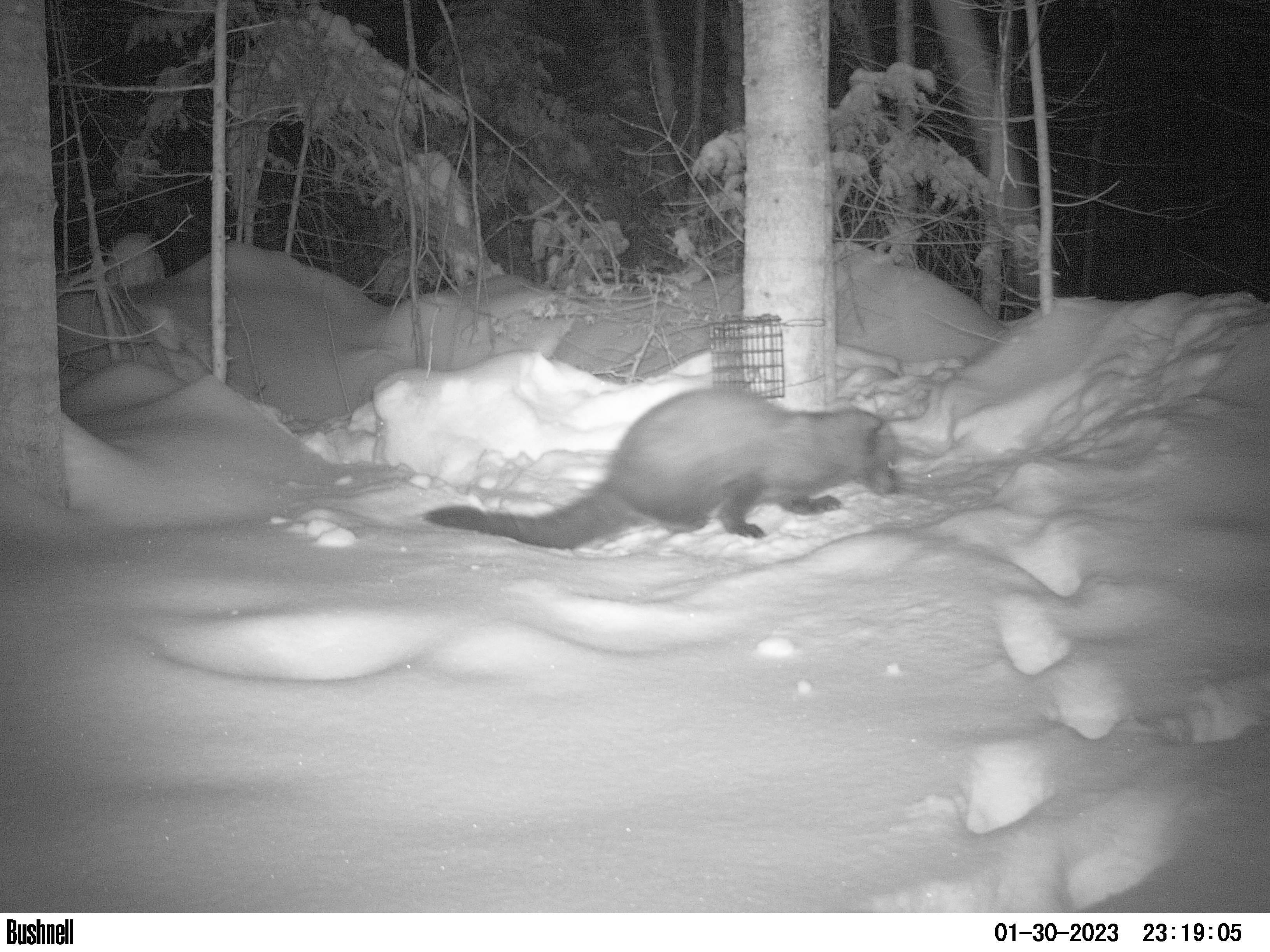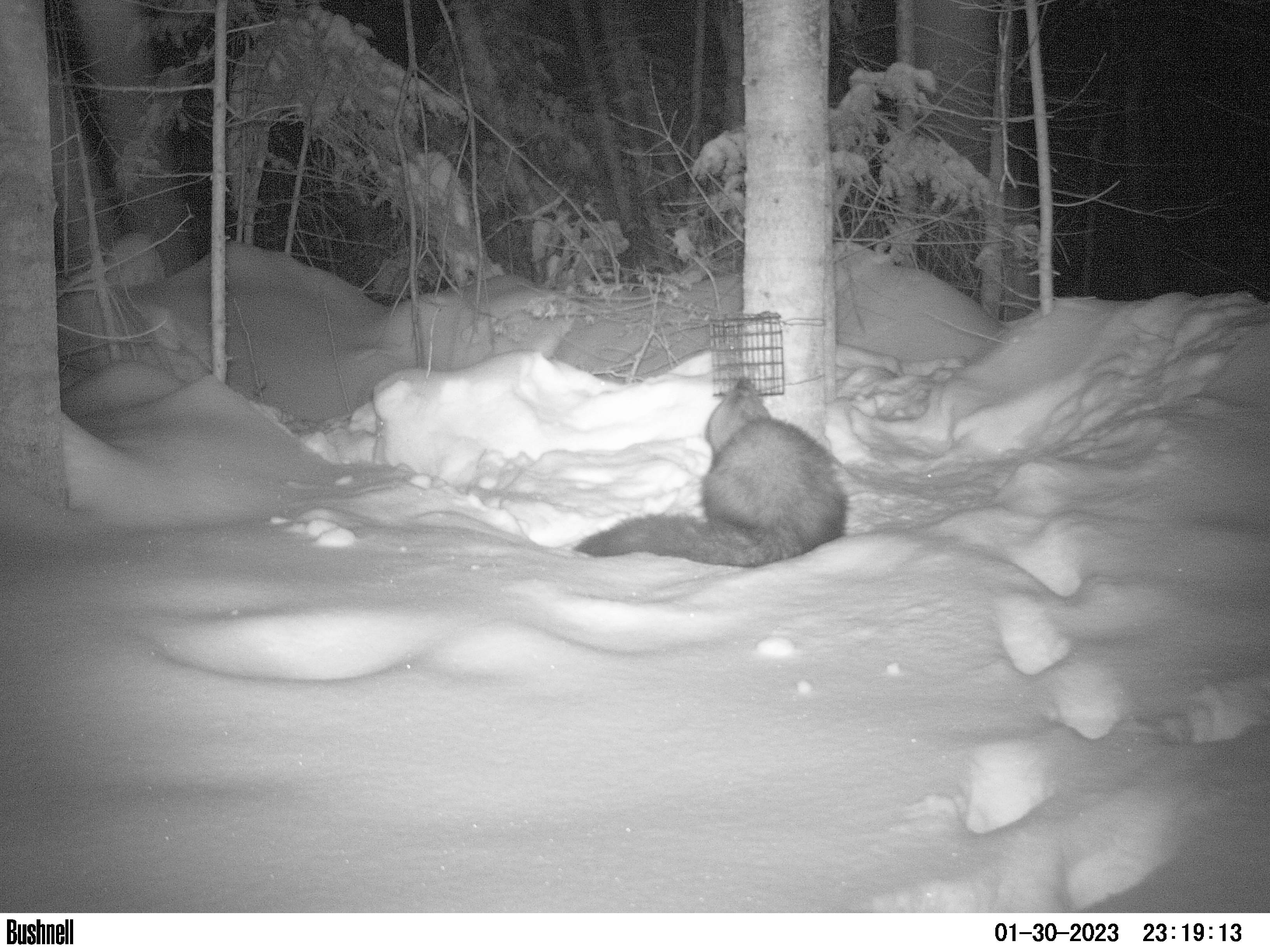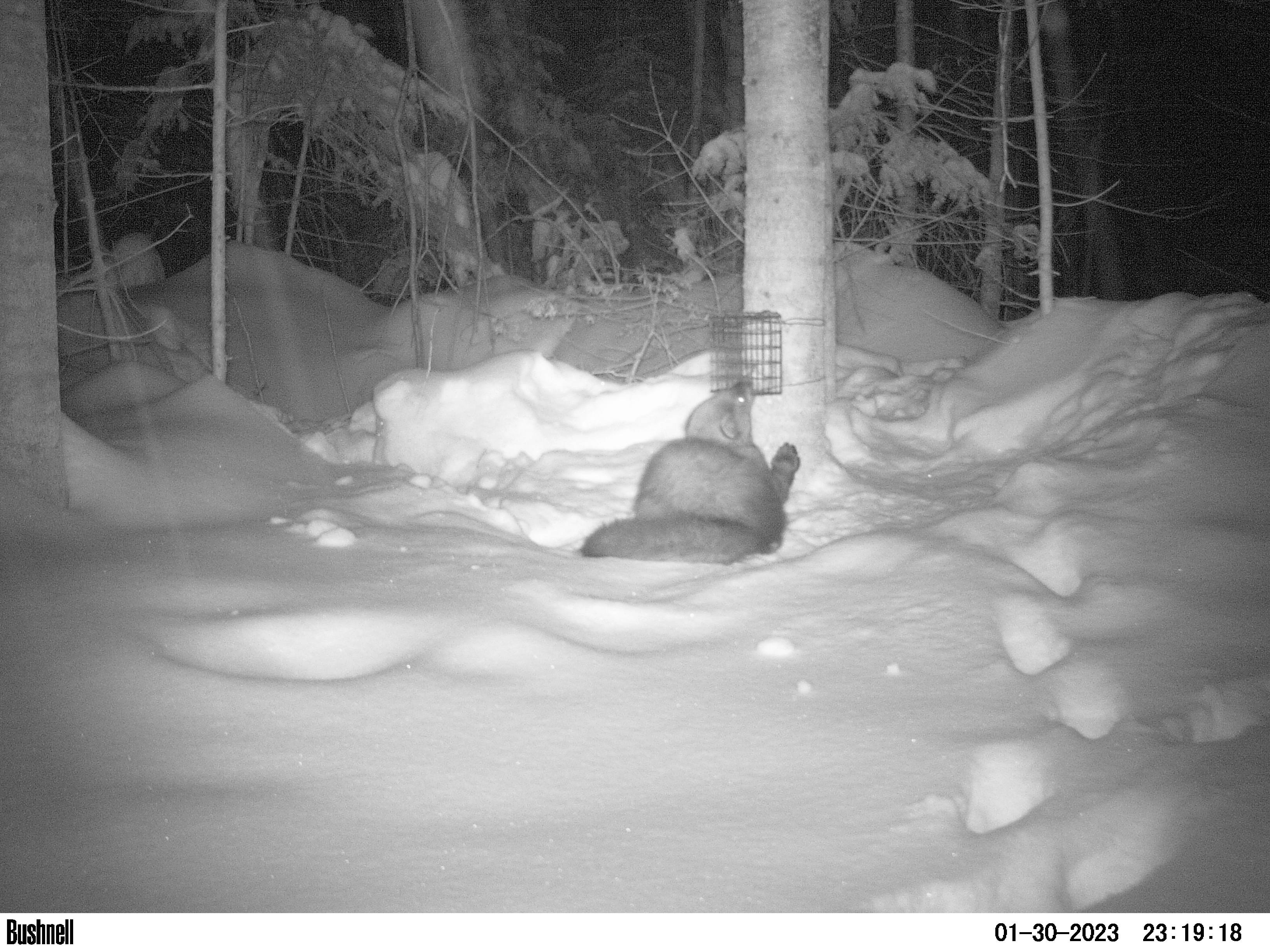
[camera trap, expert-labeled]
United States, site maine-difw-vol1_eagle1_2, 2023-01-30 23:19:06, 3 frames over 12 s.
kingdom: Animalia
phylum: Chordata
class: Mammalia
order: Carnivora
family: Mustelidae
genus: Pekania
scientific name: Pekania pennanti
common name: fisher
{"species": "fisher (Pekania pennanti)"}